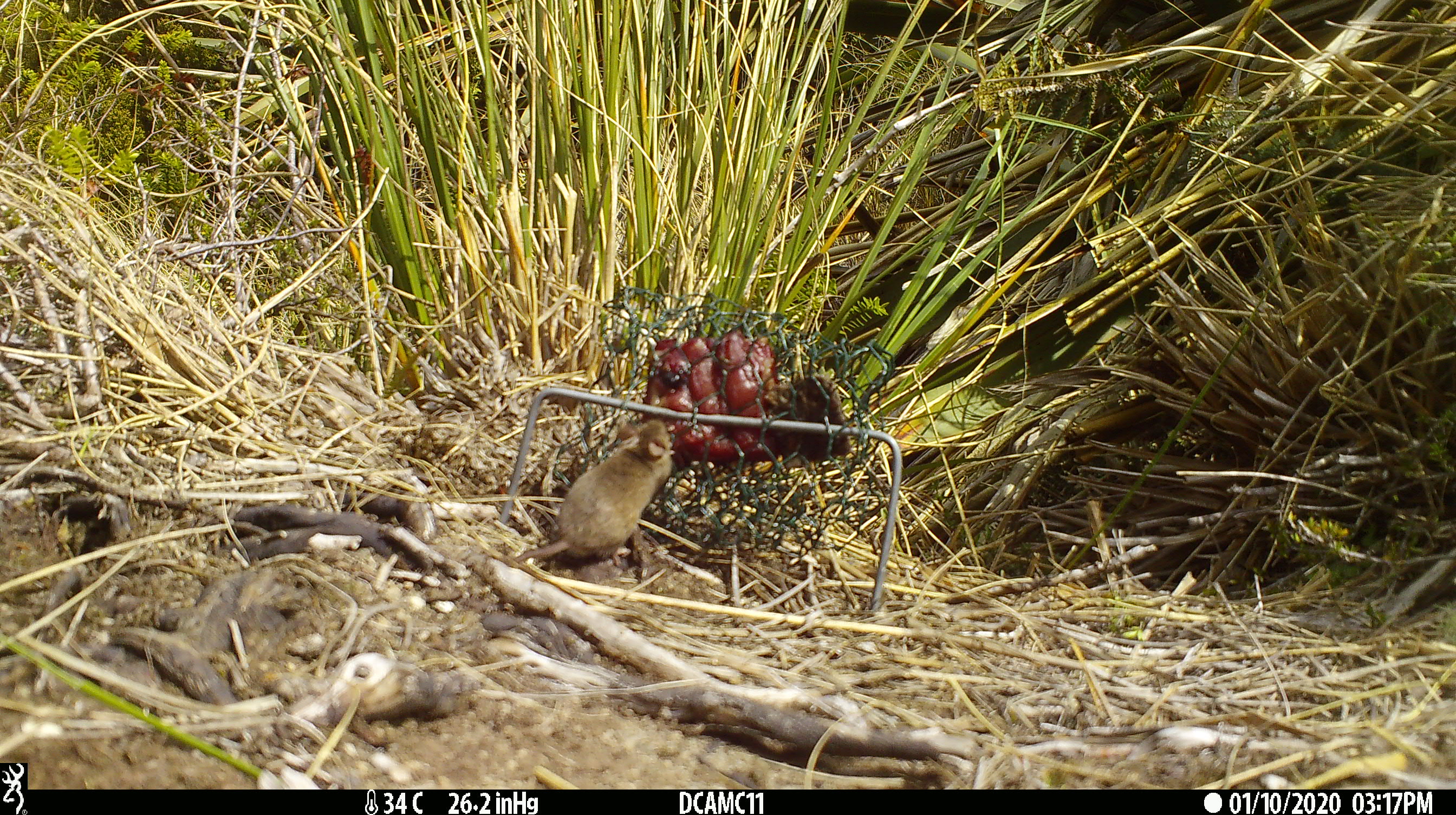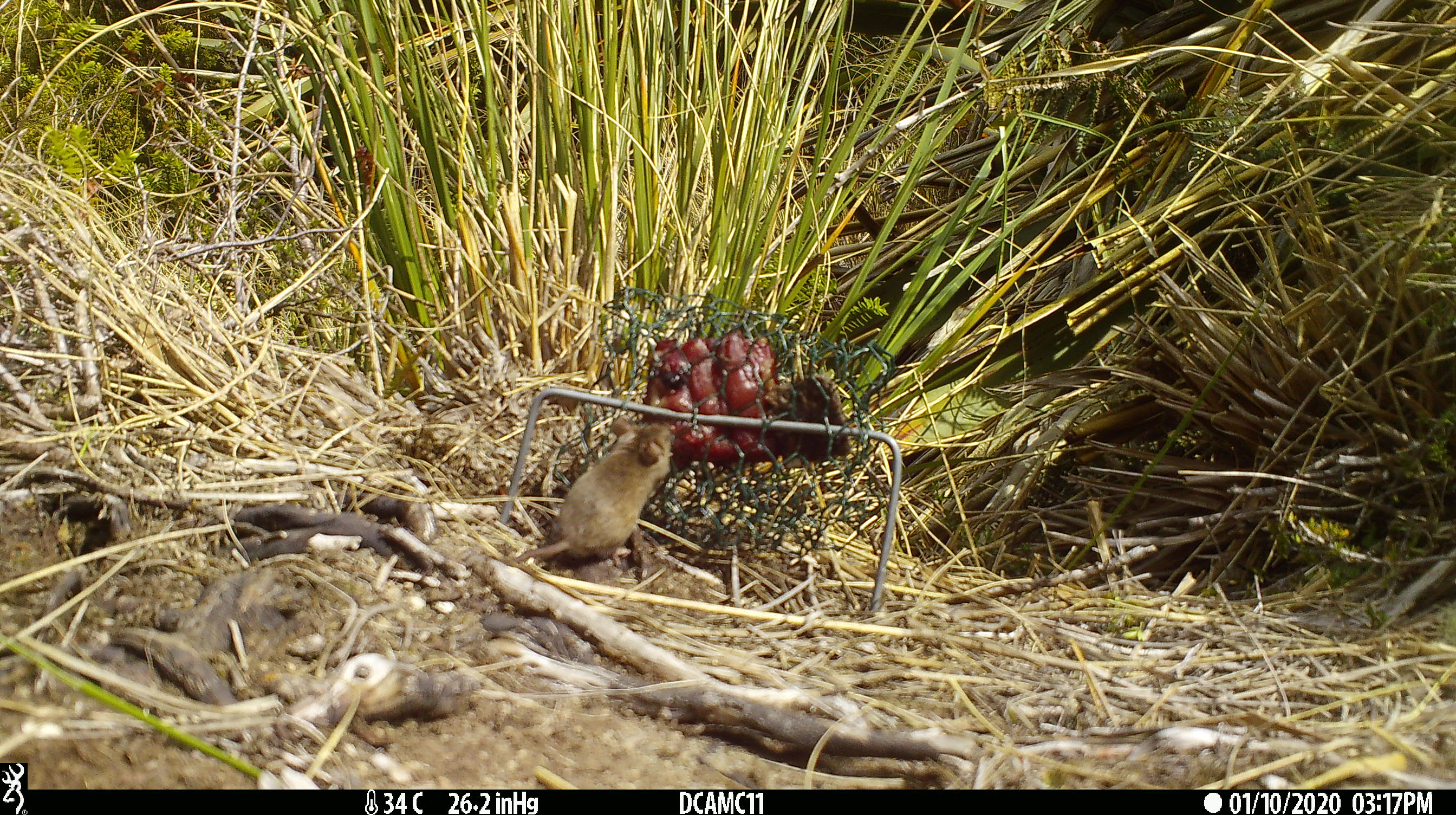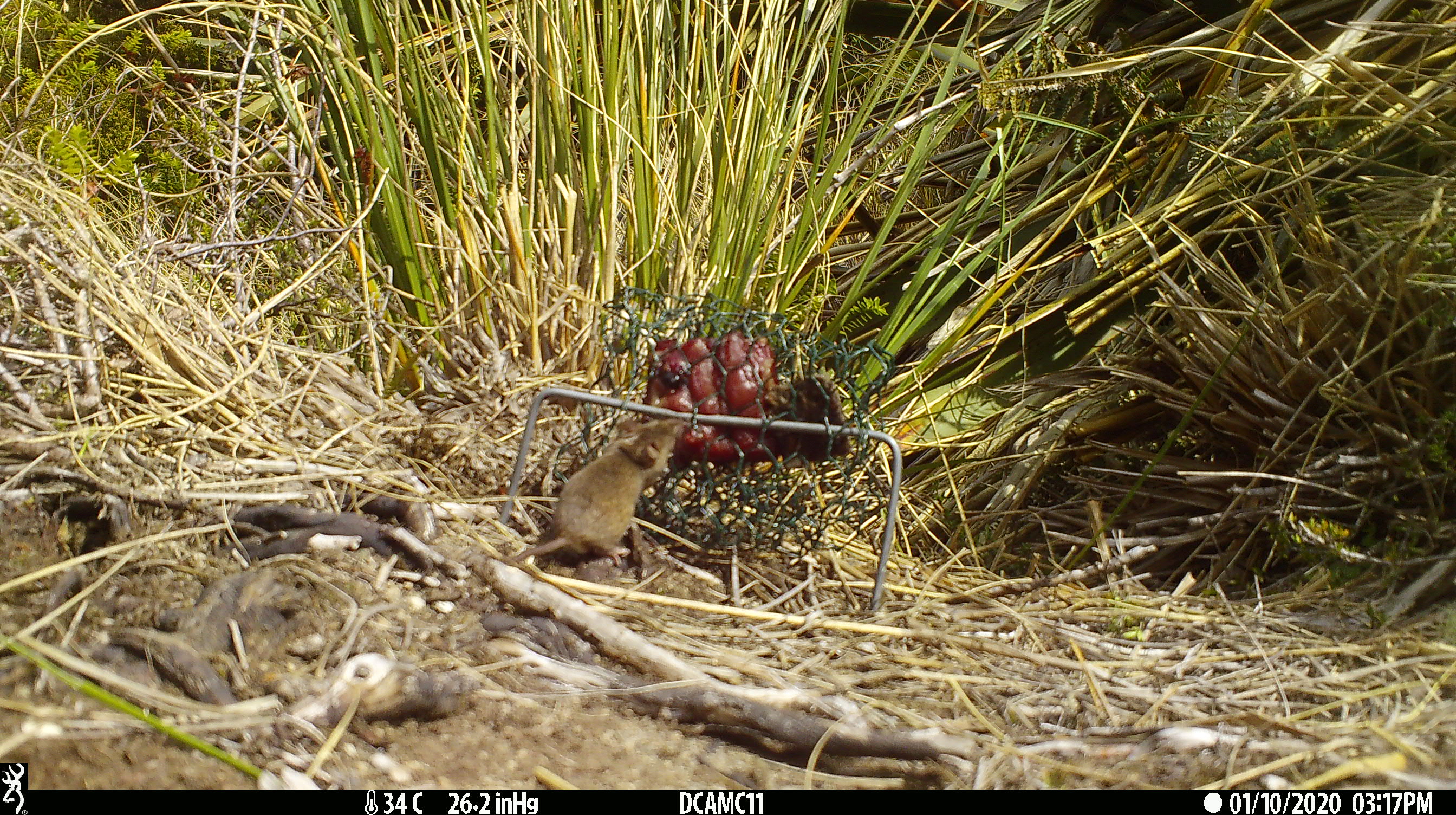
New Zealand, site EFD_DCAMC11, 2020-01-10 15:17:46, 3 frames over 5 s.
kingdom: Animalia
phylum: Chordata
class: Mammalia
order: Rodentia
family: Muridae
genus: Mus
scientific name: Mus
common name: mouse